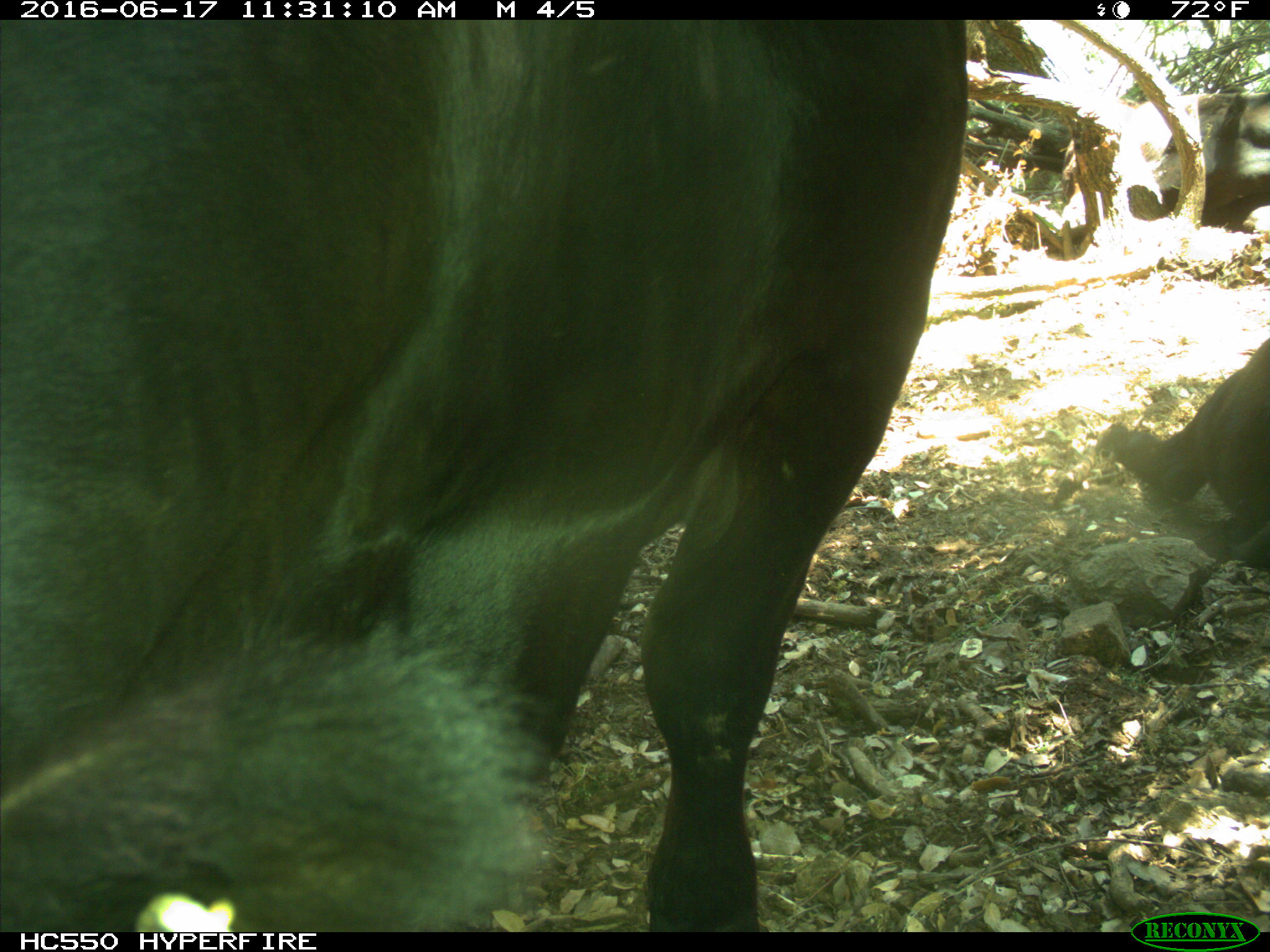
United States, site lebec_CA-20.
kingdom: Animalia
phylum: Chordata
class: Mammalia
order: Artiodactyla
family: Bovidae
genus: Bos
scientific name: Bos taurus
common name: domestic cow